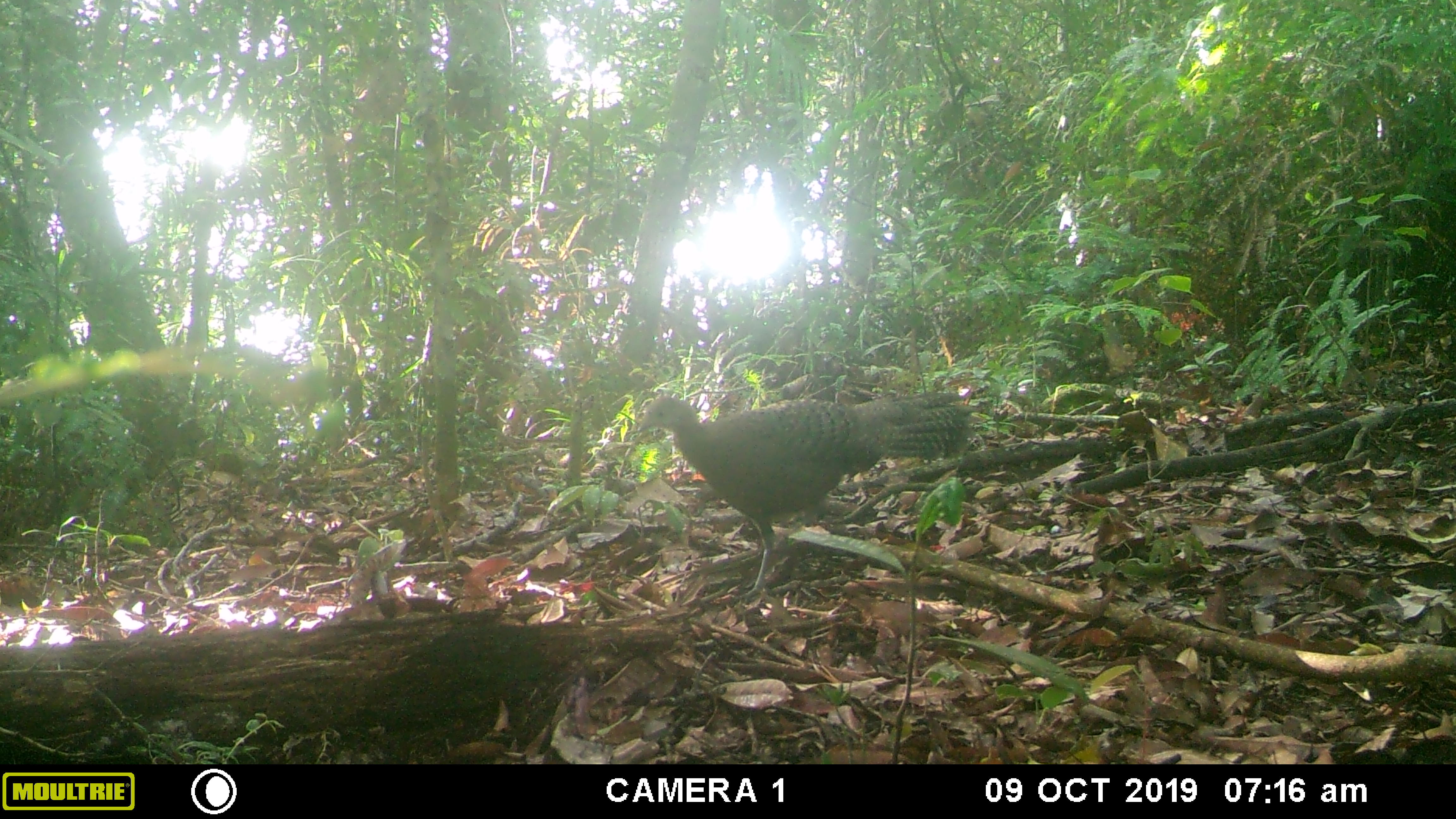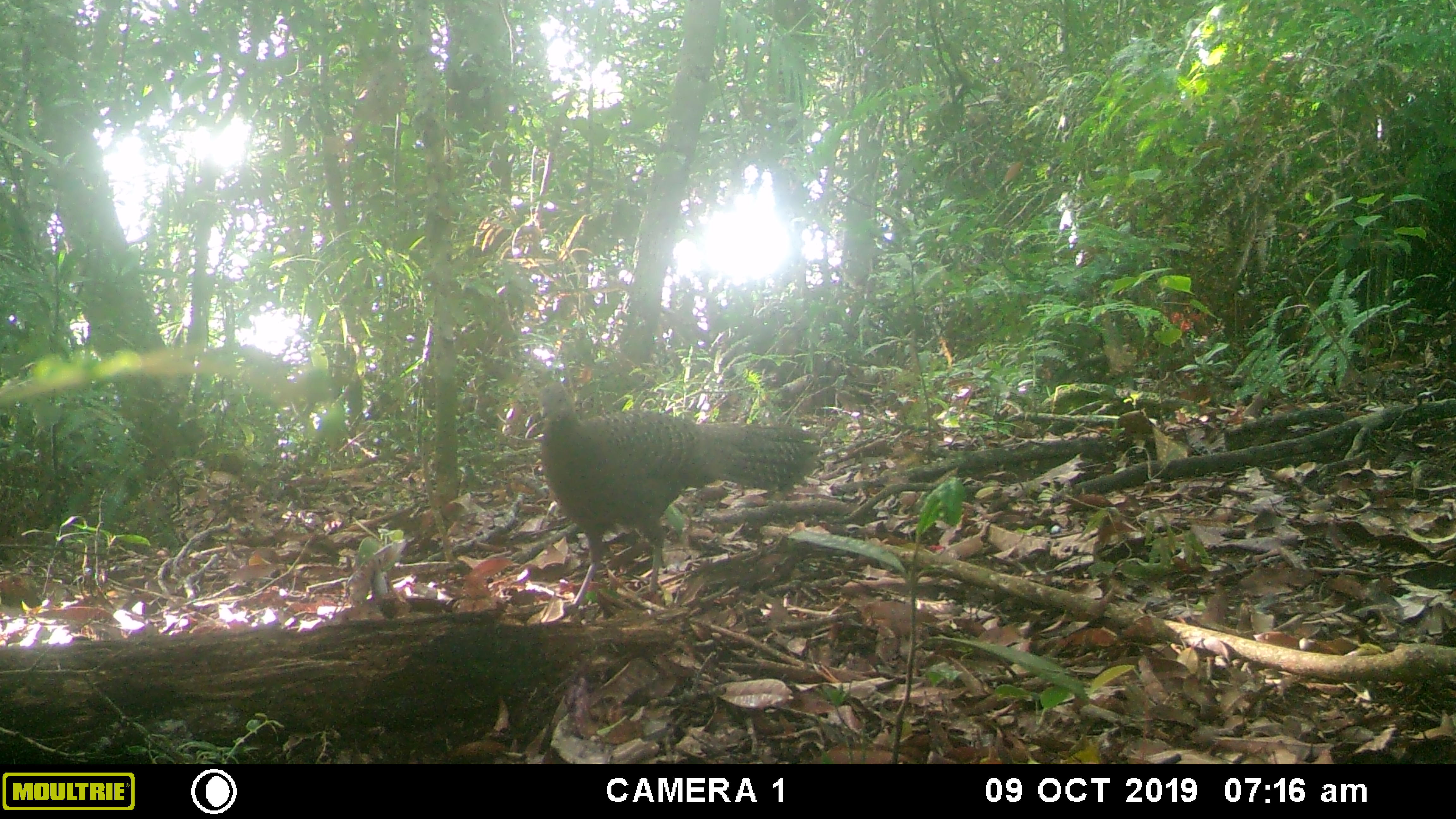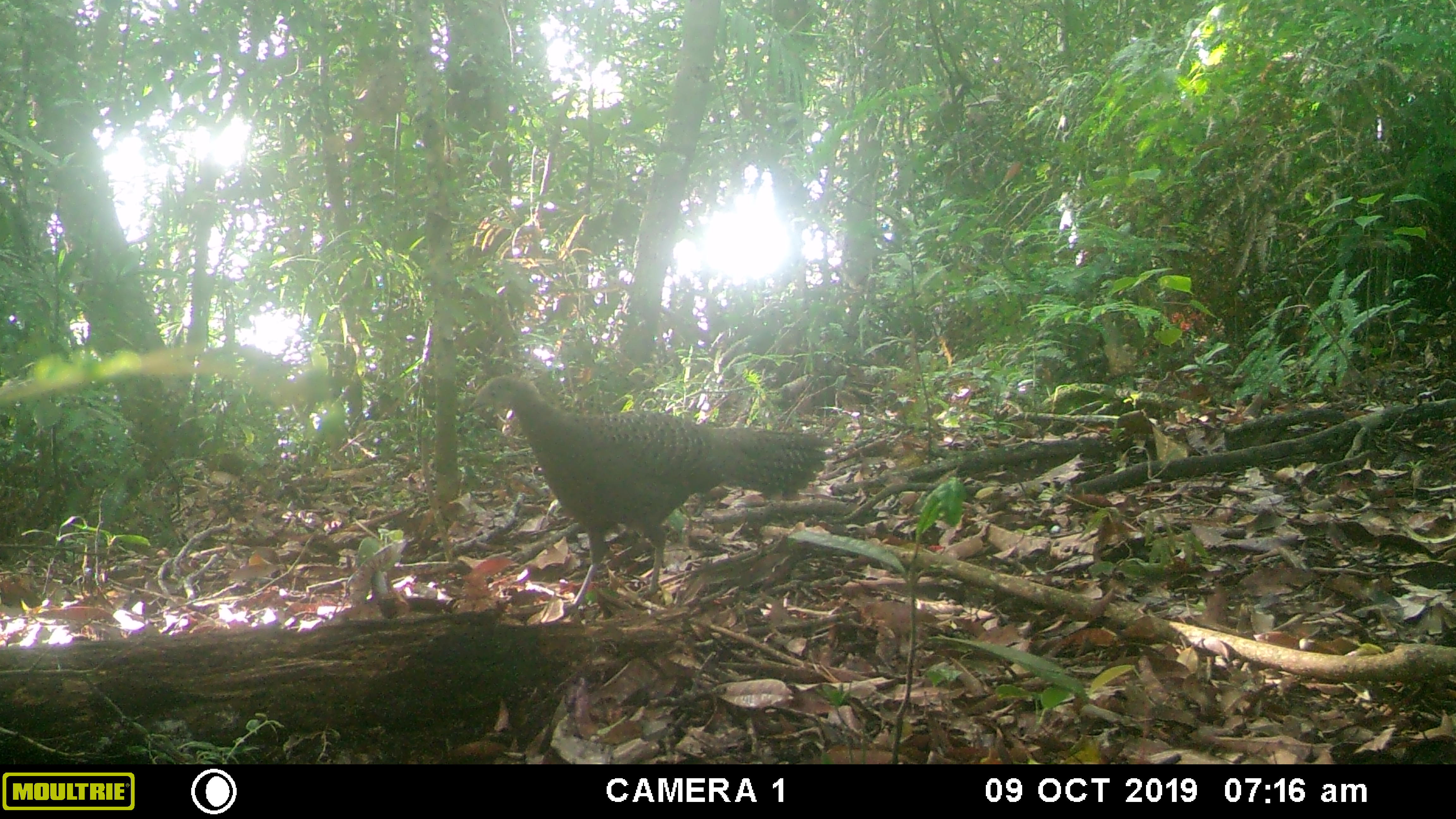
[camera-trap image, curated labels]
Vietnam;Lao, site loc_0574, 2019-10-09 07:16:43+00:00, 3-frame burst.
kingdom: Animalia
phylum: Chordata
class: Aves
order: Galliformes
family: Phasianidae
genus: Polyplectron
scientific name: Polyplectron bicalcaratum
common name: gray peacock-pheasant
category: grey peacock pheasant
Grey peacock pheasant (gray peacock-pheasant) (Polyplectron bicalcaratum). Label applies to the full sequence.